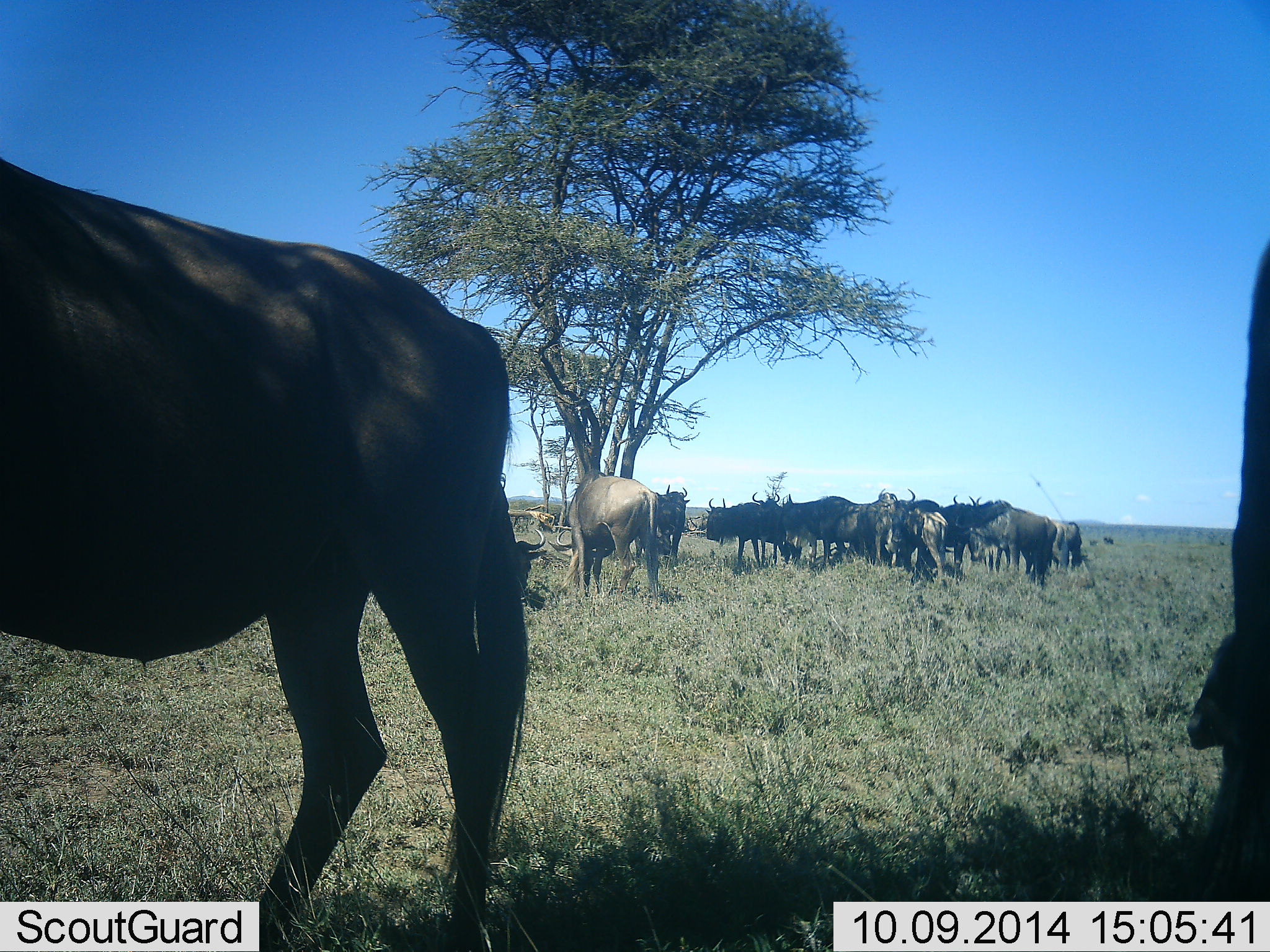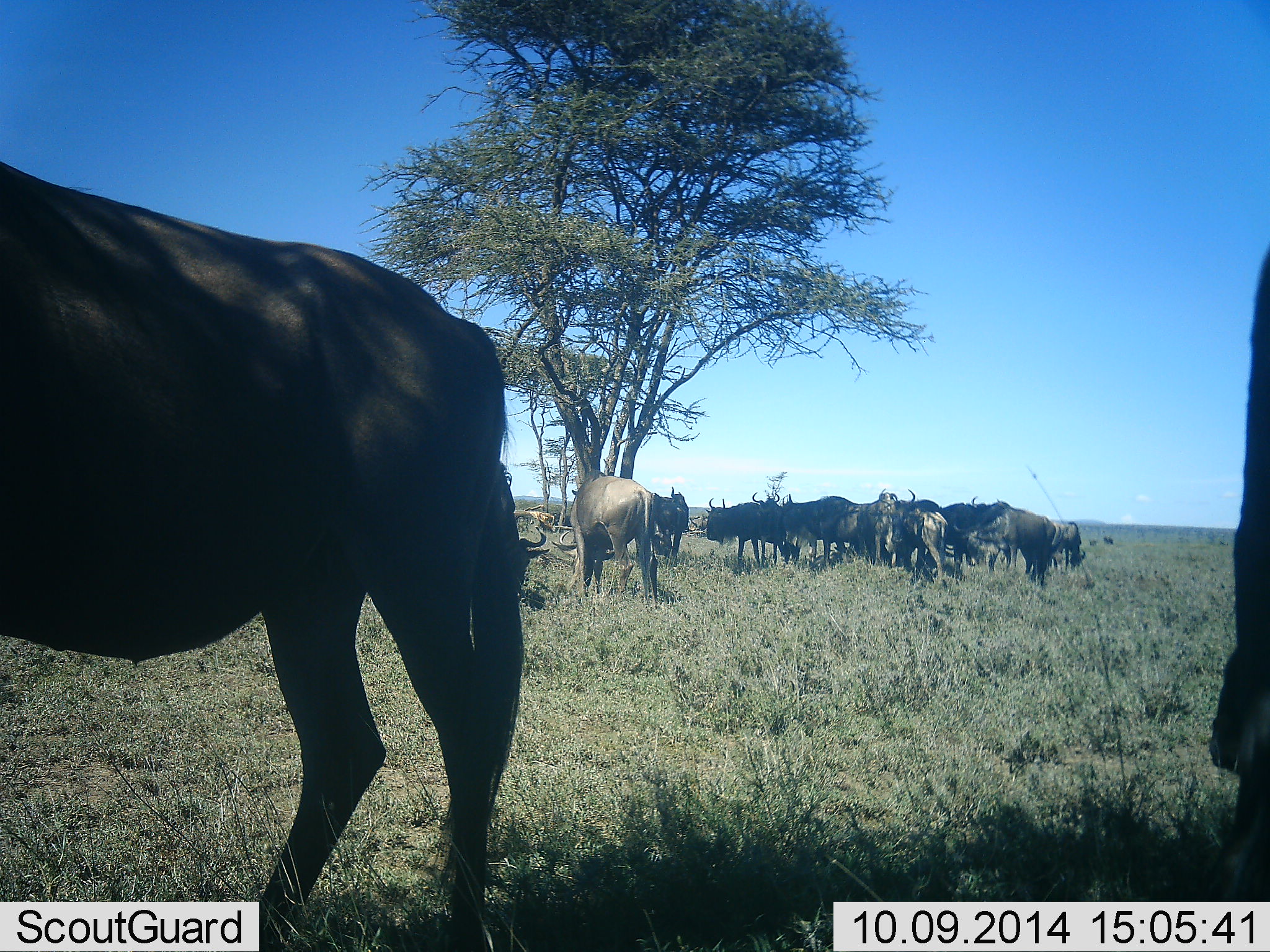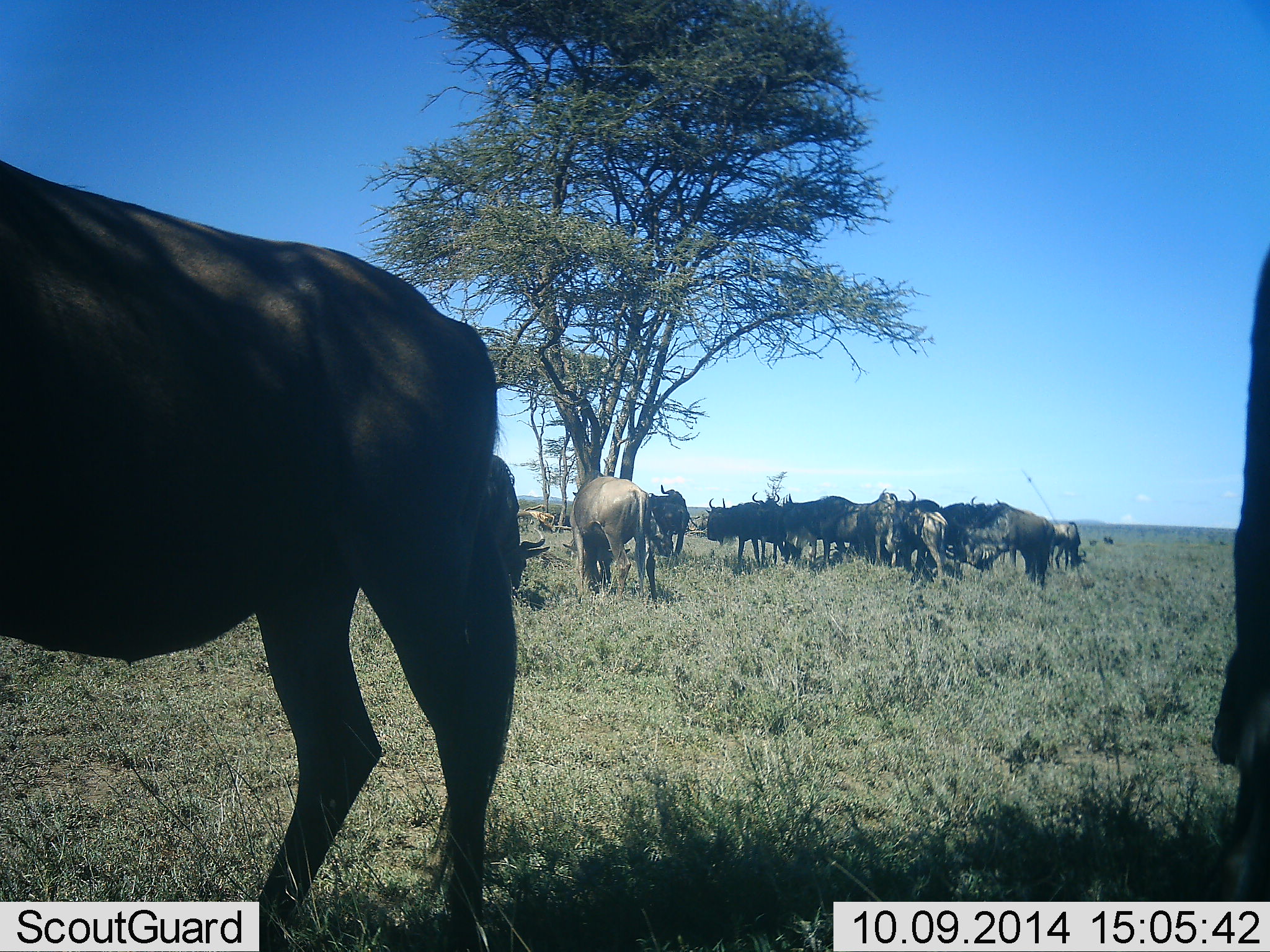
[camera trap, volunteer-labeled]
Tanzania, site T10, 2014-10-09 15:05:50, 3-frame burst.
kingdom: Animalia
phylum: Chordata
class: Mammalia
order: Artiodactyla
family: Bovidae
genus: Connochaetes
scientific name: Connochaetes taurinus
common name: blue wildebeest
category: wildebeest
Wildebeest (blue wildebeest) (Connochaetes taurinus), count 11-50. Behavior (volunteer vote fractions): standing 80%, resting 10%, moving 10%, interacting 0%. Young present (vote fraction): 0%. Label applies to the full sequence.